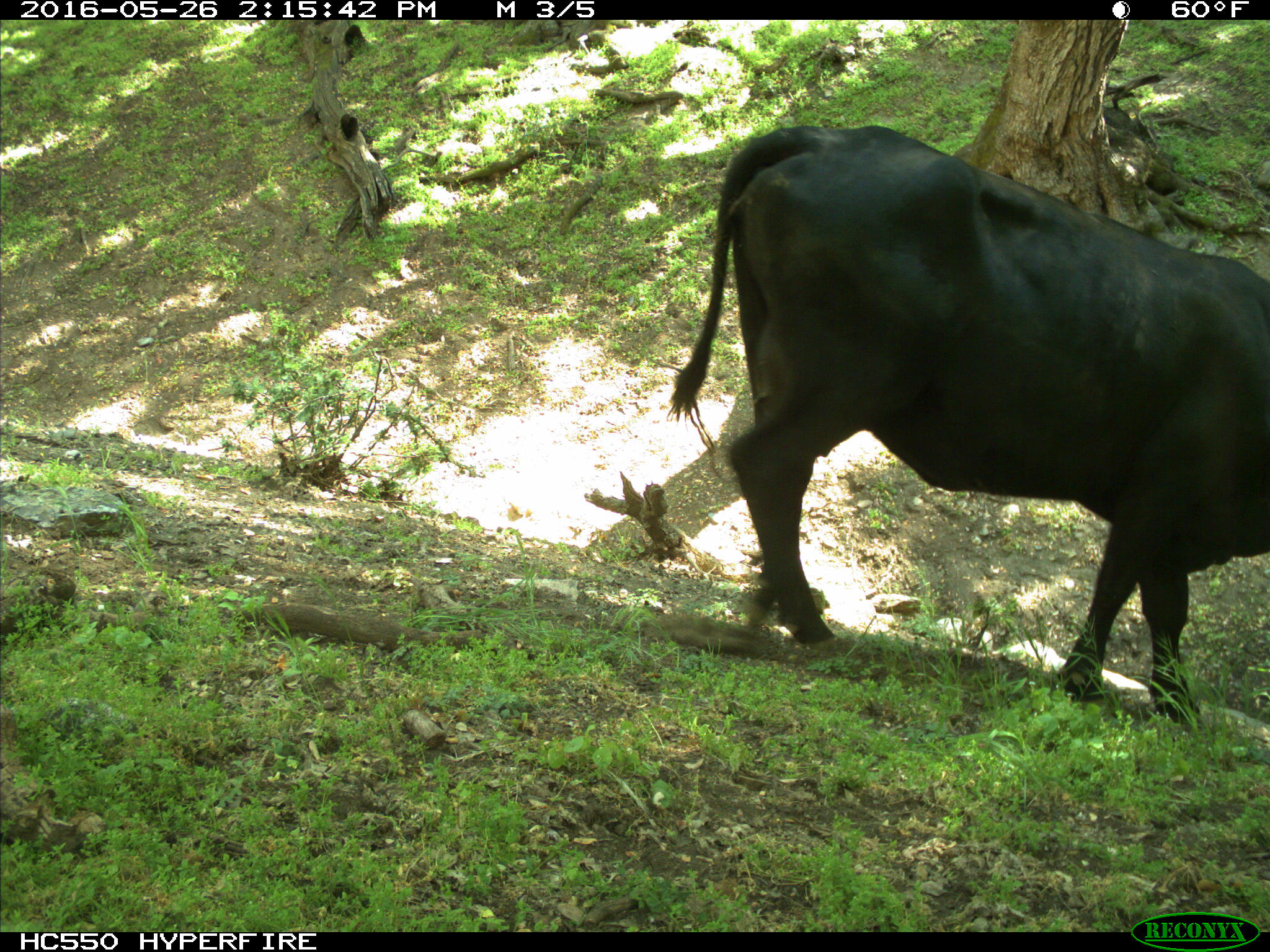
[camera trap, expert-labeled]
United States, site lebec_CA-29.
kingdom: Animalia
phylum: Chordata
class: Mammalia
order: Artiodactyla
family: Bovidae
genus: Bos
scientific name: Bos taurus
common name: domestic cow